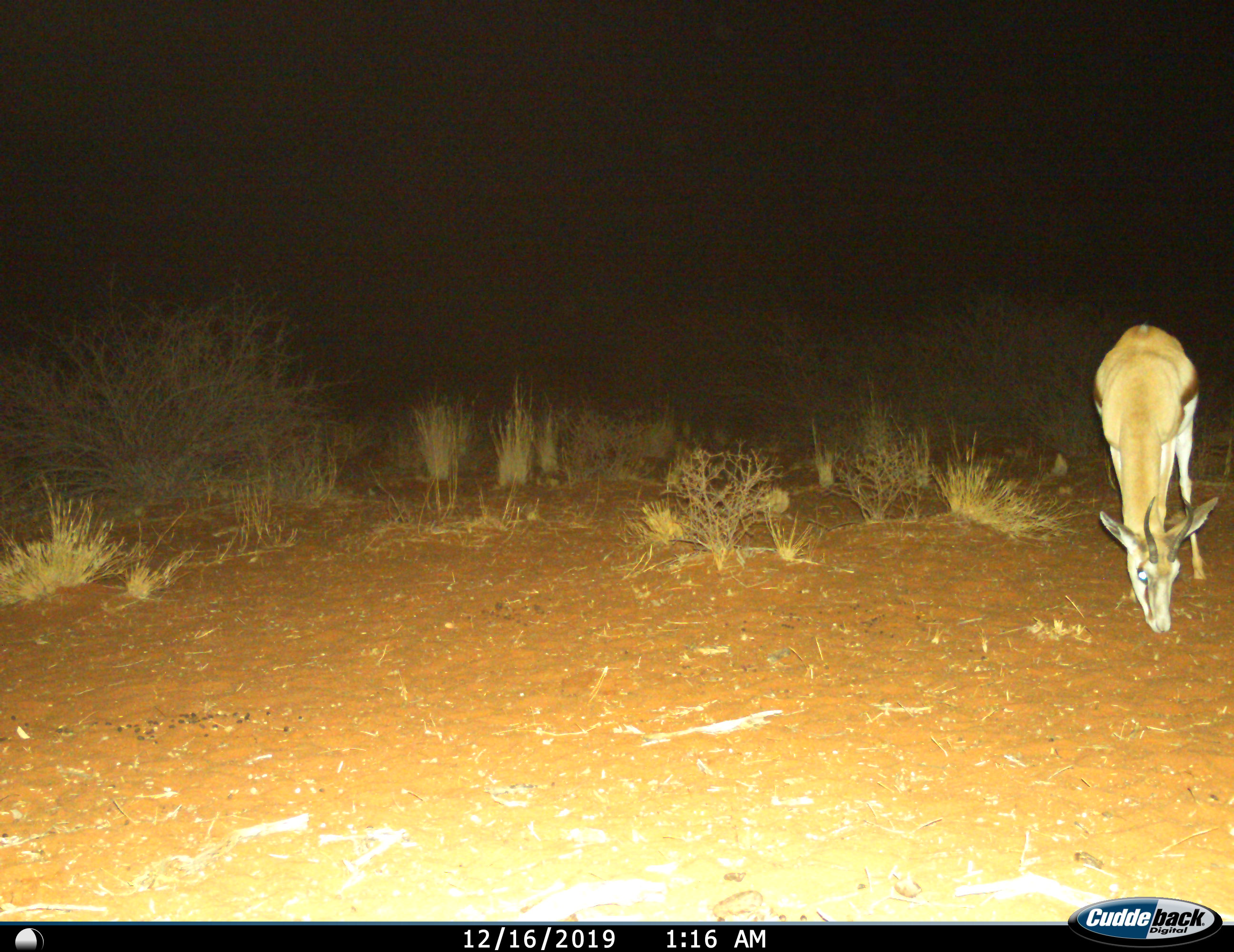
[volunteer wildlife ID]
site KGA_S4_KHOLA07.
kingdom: Animalia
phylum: Chordata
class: Mammalia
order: Artiodactyla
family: Bovidae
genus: Antidorcas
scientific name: Antidorcas marsupialis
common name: springbok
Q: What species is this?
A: Springbok (Antidorcas marsupialis).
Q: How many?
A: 1.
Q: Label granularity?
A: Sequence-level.